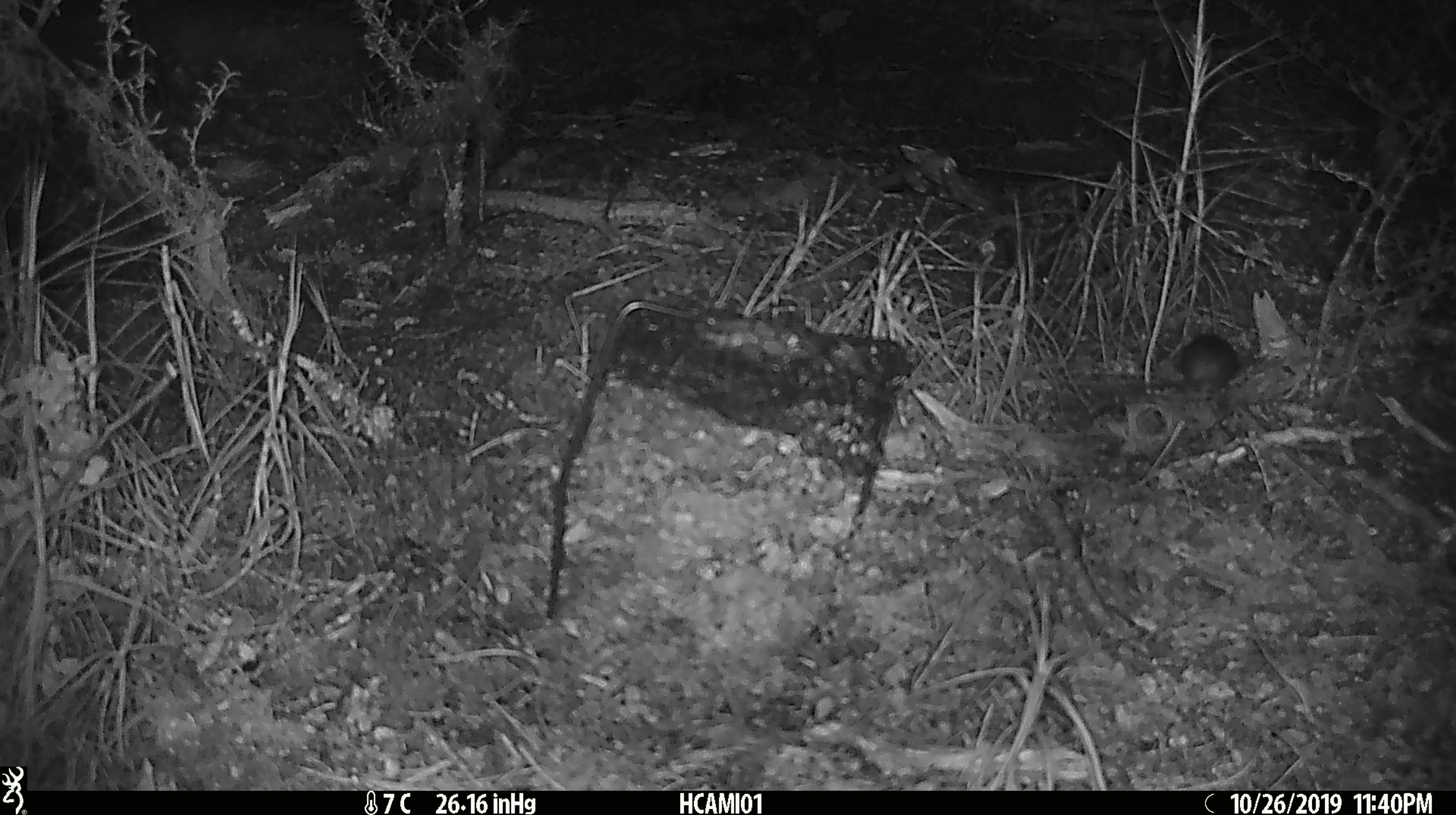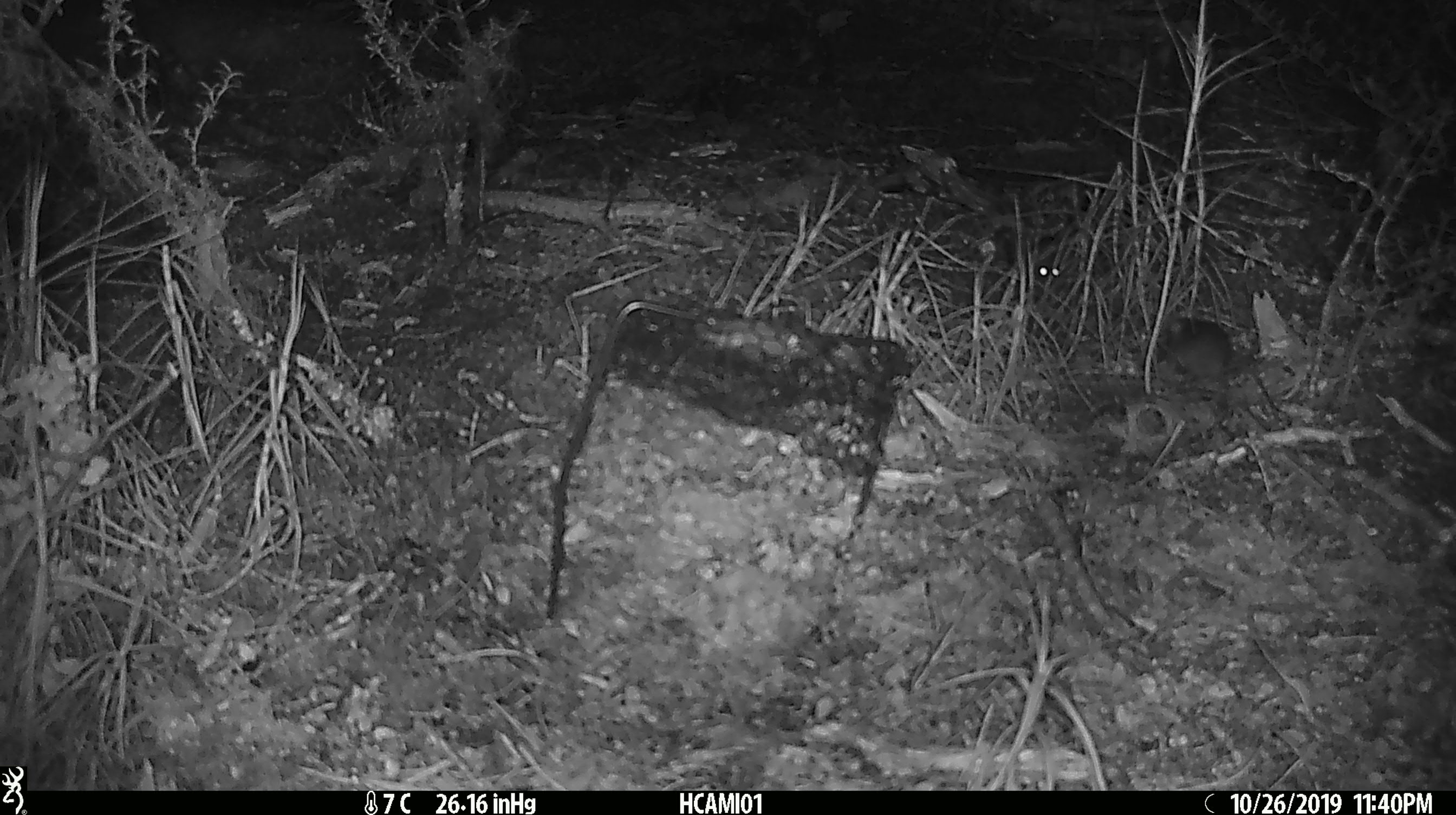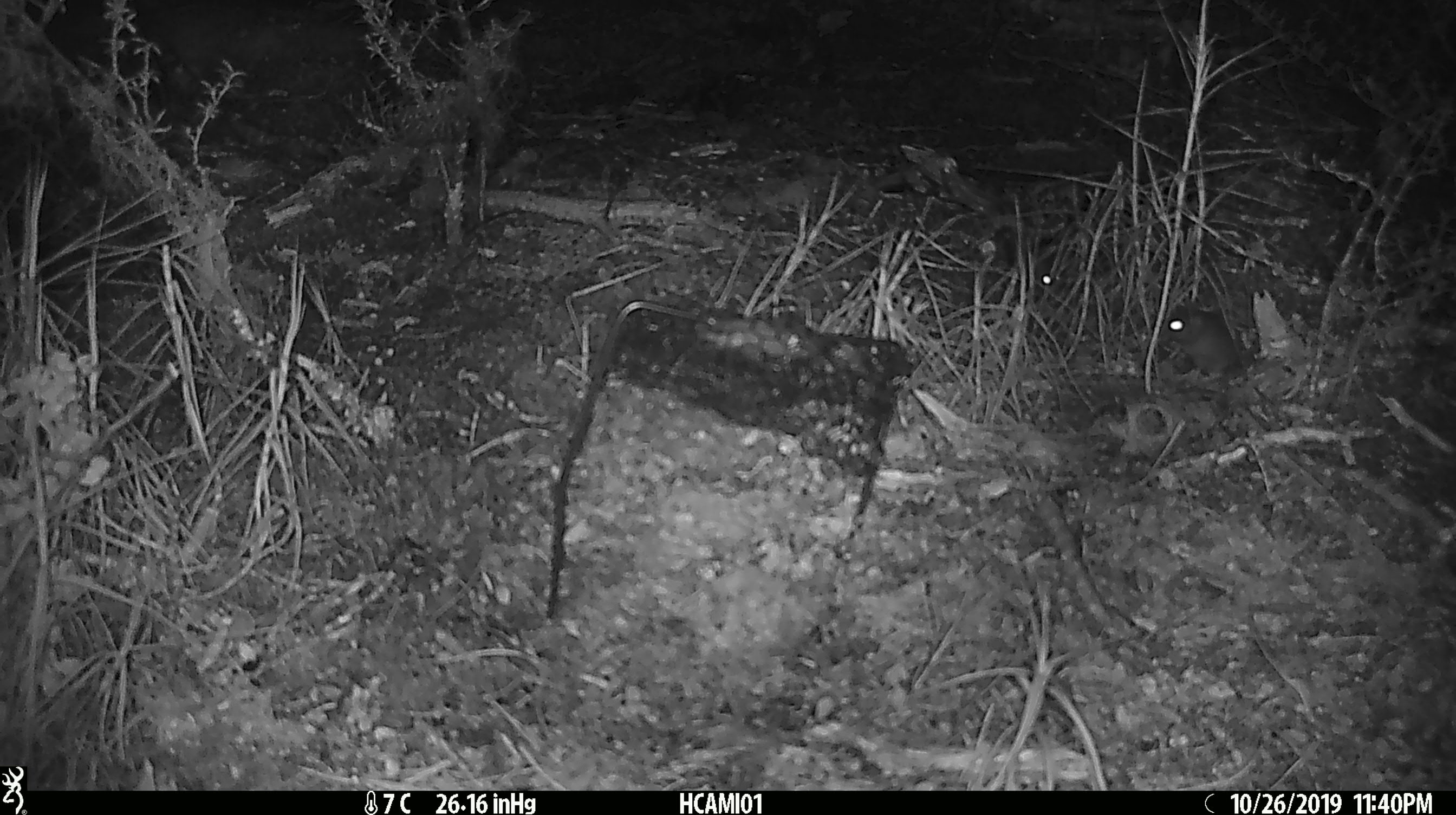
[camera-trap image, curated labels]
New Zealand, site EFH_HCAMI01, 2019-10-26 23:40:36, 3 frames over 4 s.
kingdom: Animalia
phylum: Chordata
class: Mammalia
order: Rodentia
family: Muridae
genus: Mus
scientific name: Mus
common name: mouse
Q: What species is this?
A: Mouse (Mus).